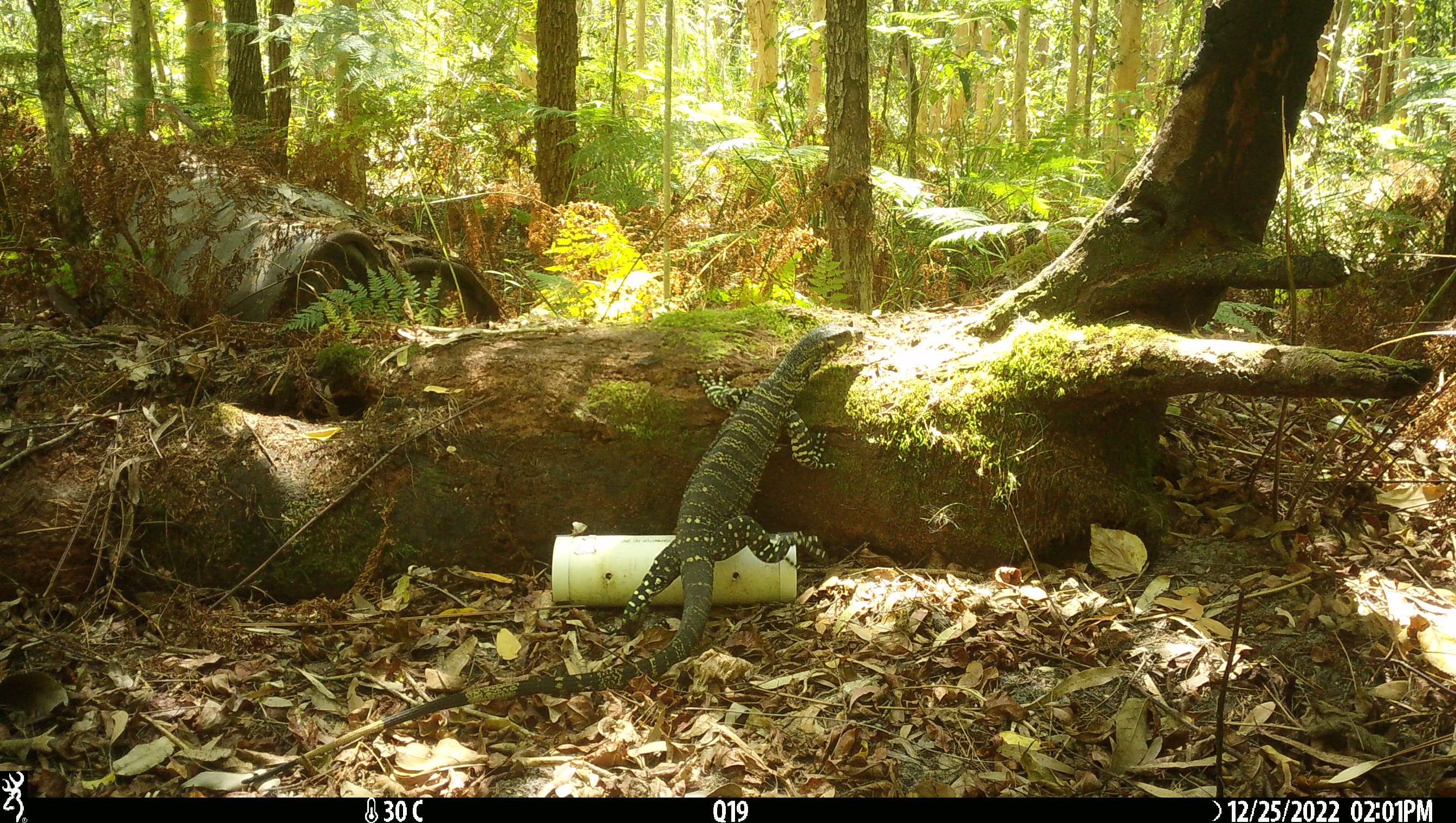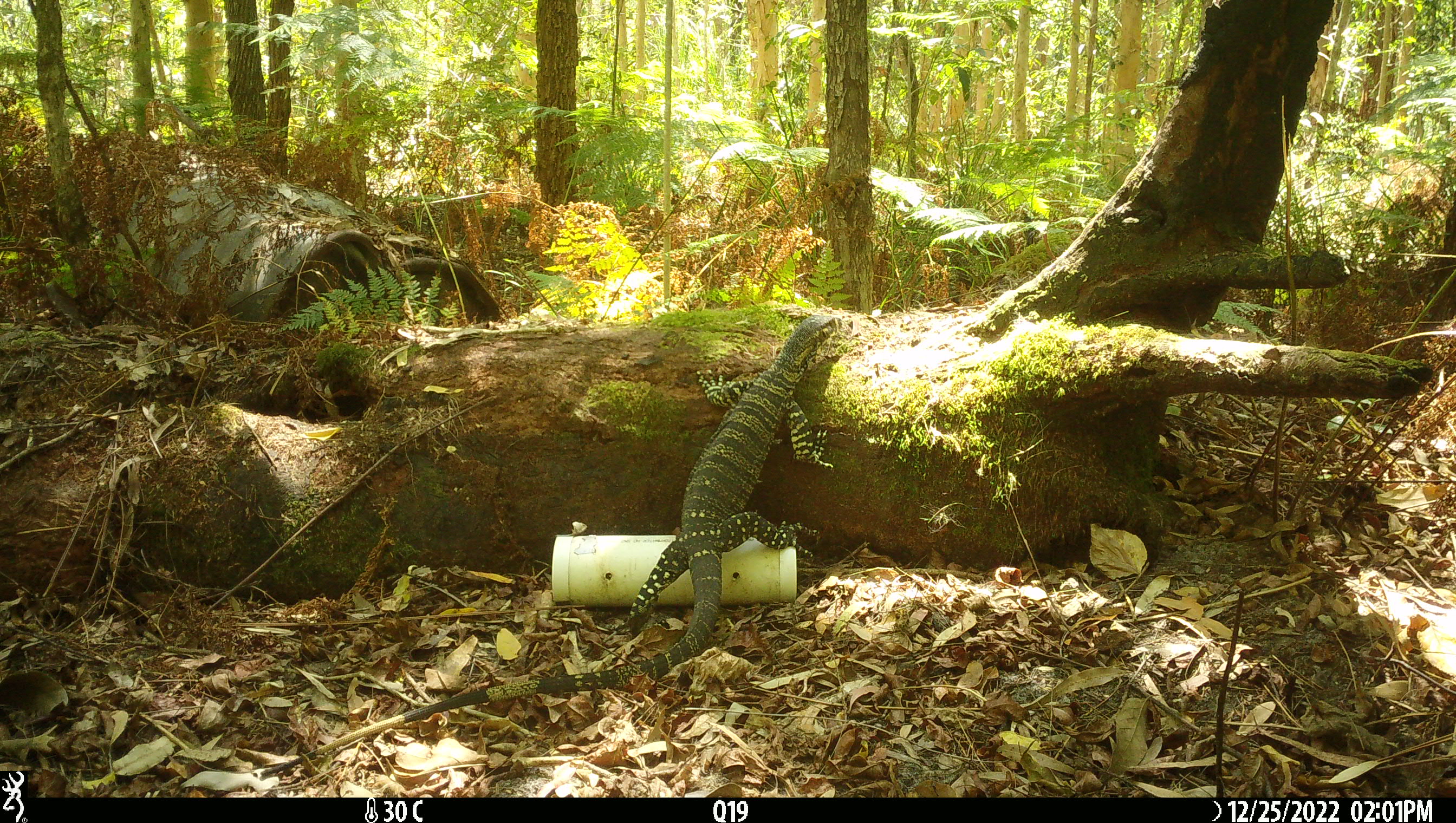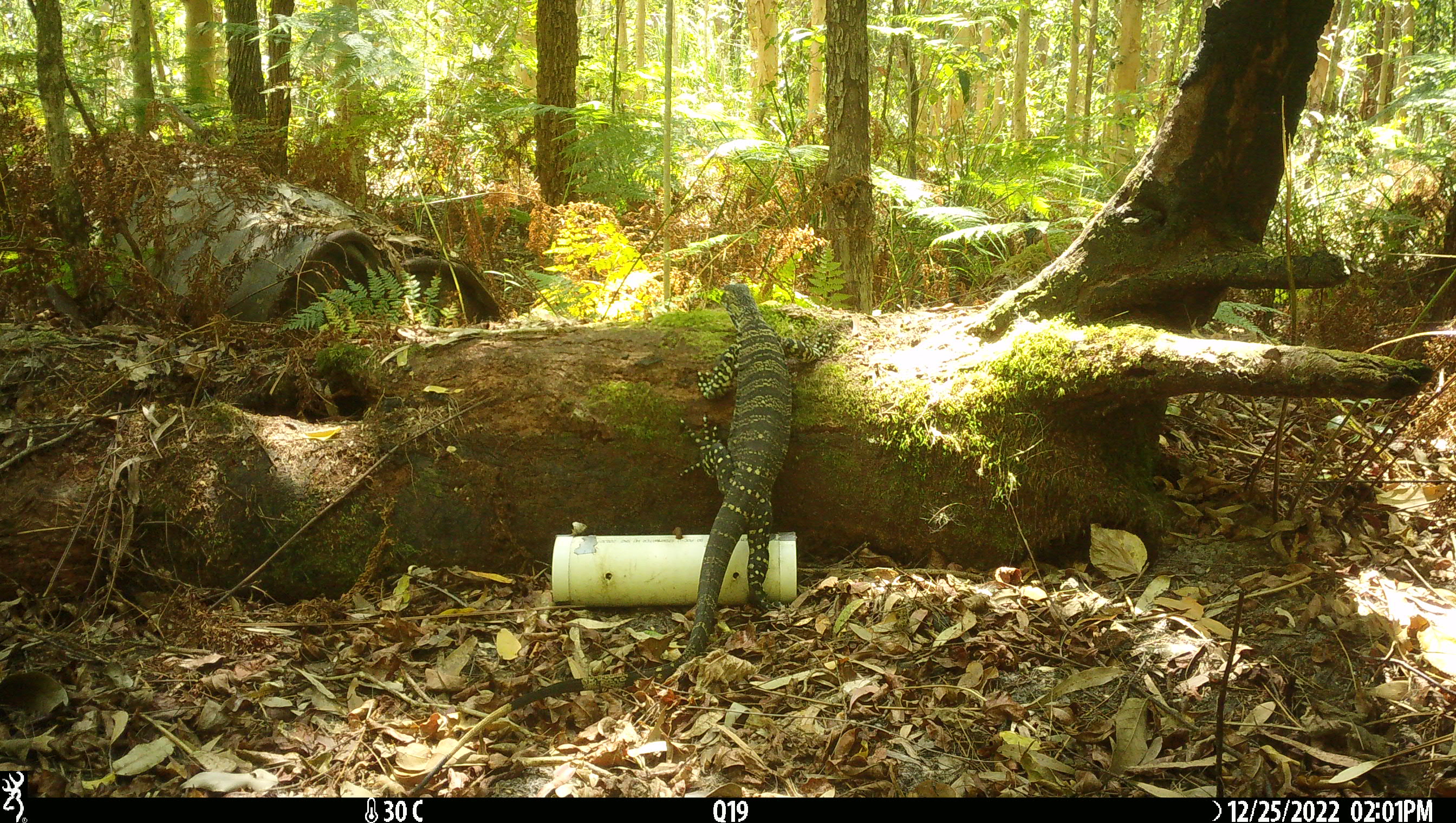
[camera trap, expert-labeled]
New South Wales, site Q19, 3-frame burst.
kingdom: Animalia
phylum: Chordata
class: Reptilia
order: Squamata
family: Varanidae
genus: Varanus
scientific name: Varanus varius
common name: lace monitor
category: goanna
Goanna (lace monitor) (Varanus varius).